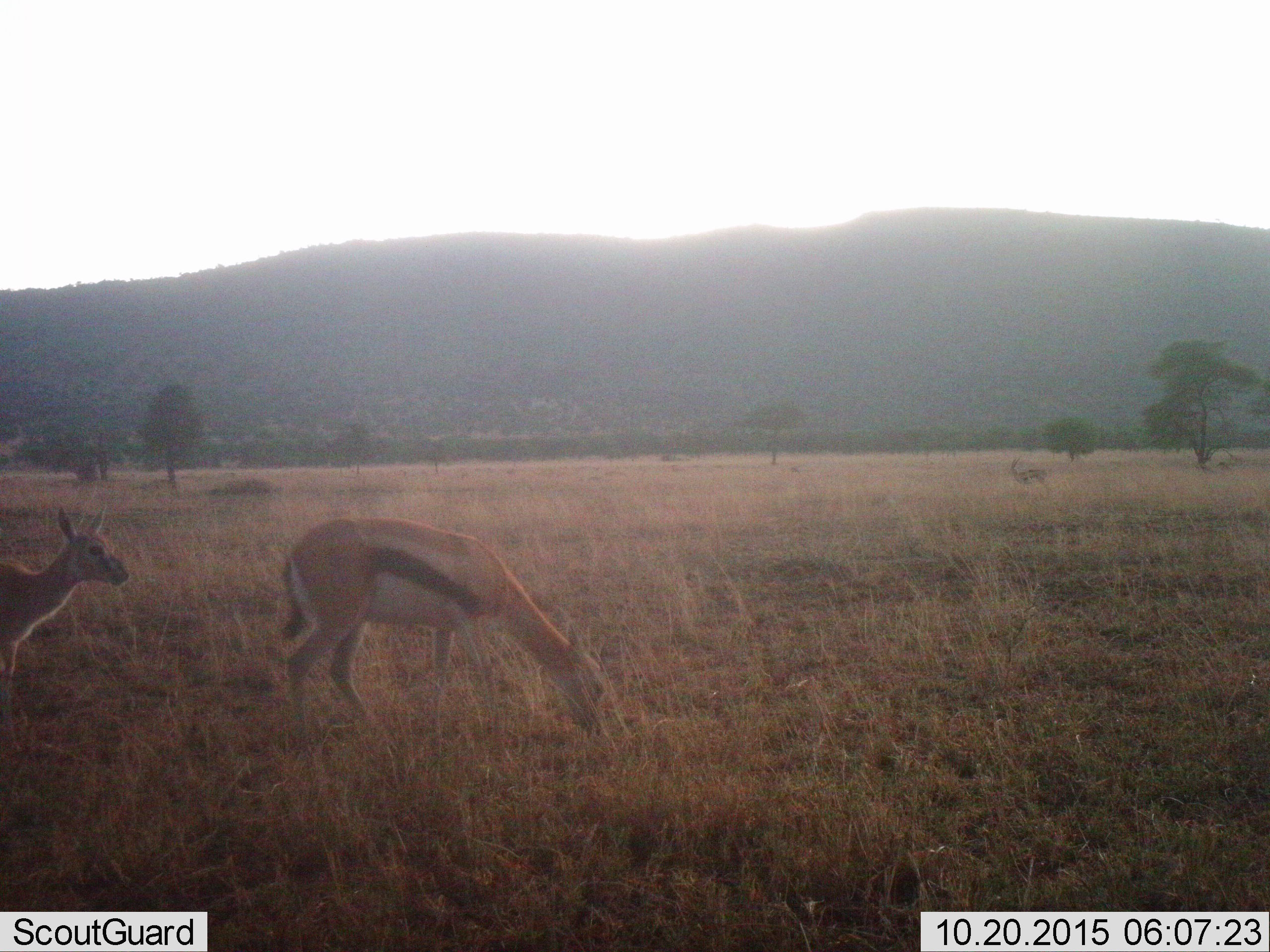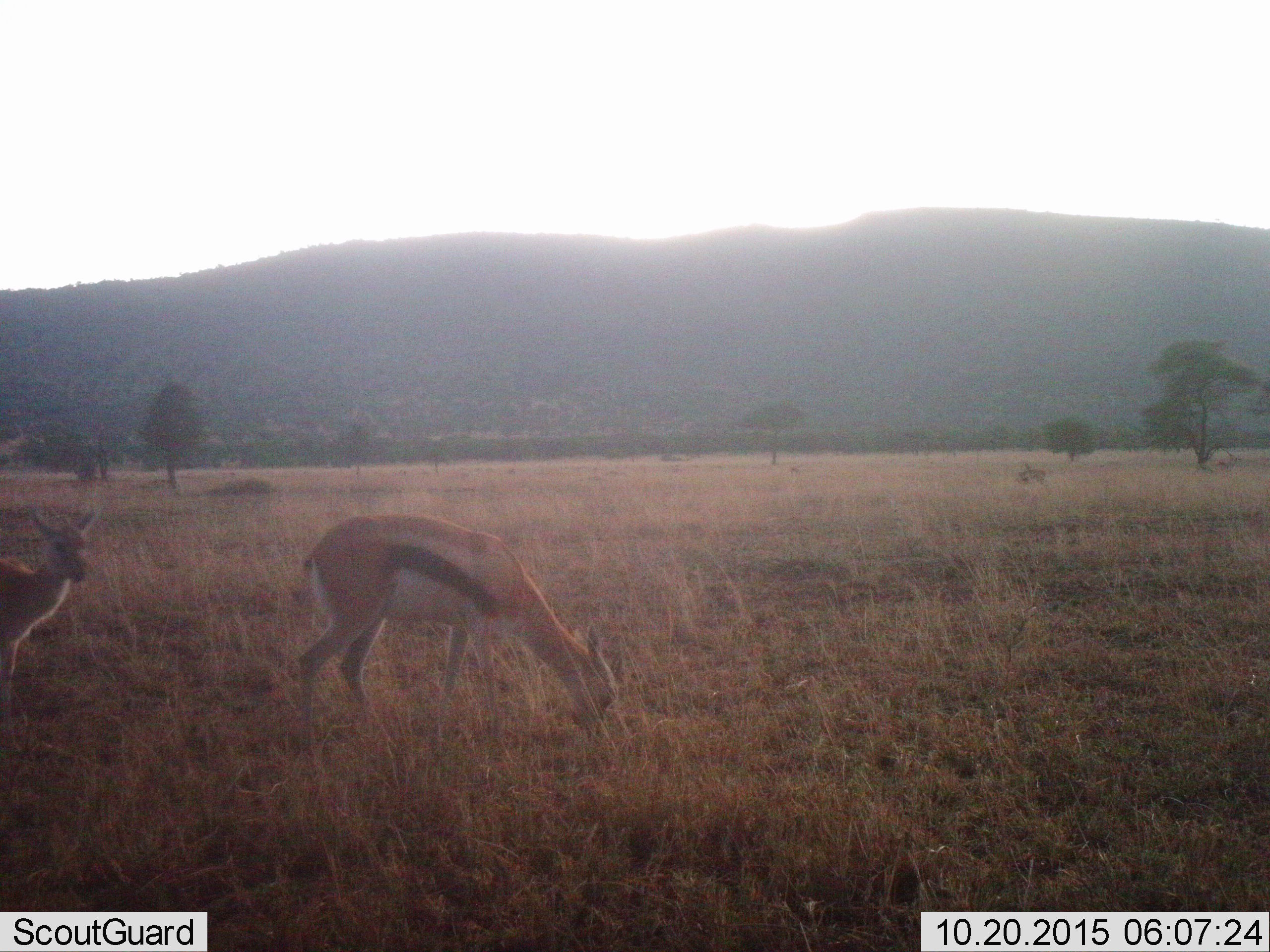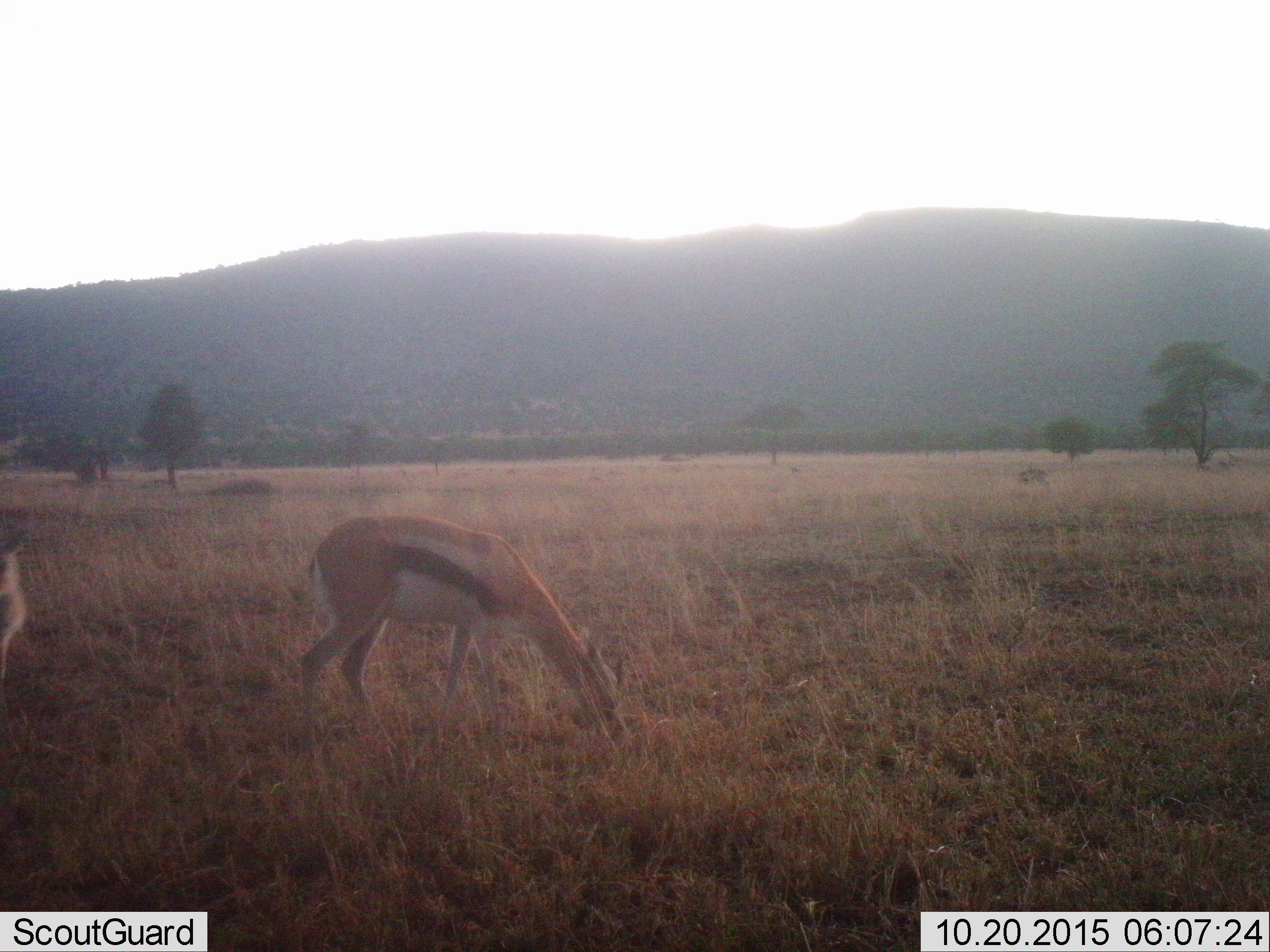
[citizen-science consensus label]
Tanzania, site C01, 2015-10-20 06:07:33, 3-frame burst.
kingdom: Animalia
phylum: Chordata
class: Mammalia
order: Artiodactyla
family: Bovidae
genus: Eudorcas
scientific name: Eudorcas thomsonii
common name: thomson's gazelle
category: gazellethomsons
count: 3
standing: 65%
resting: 0%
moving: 18%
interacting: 0%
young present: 24%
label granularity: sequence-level